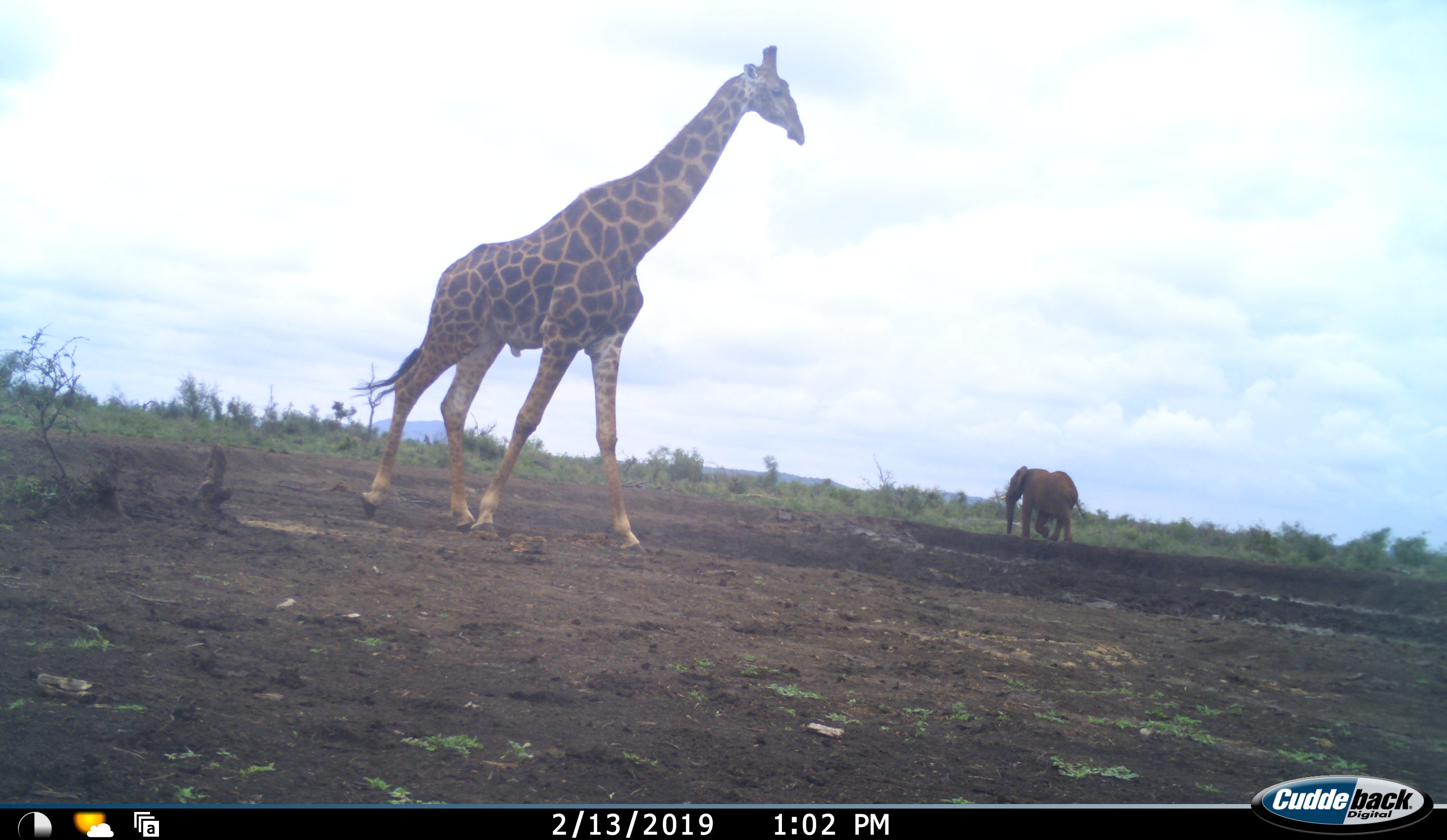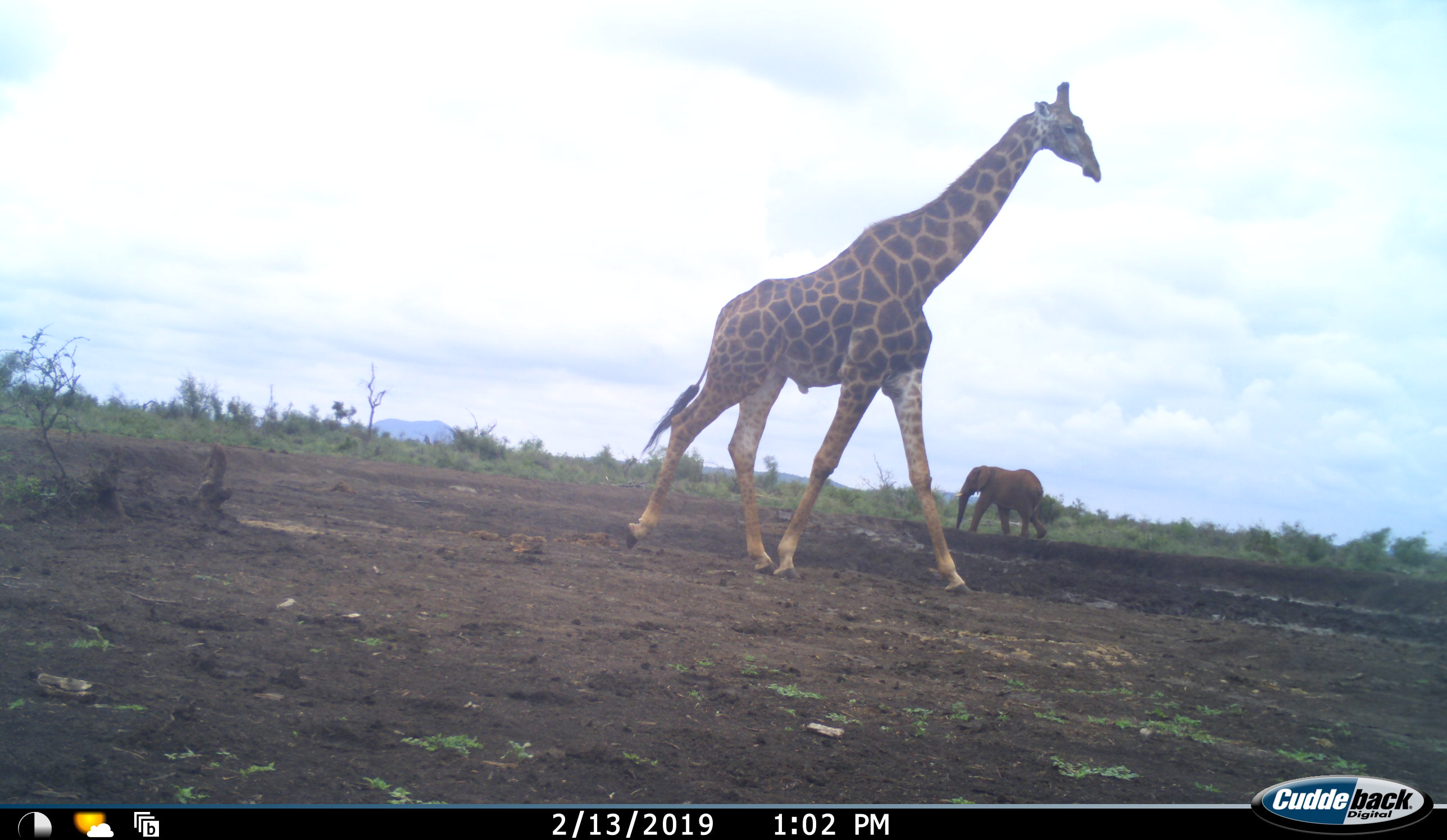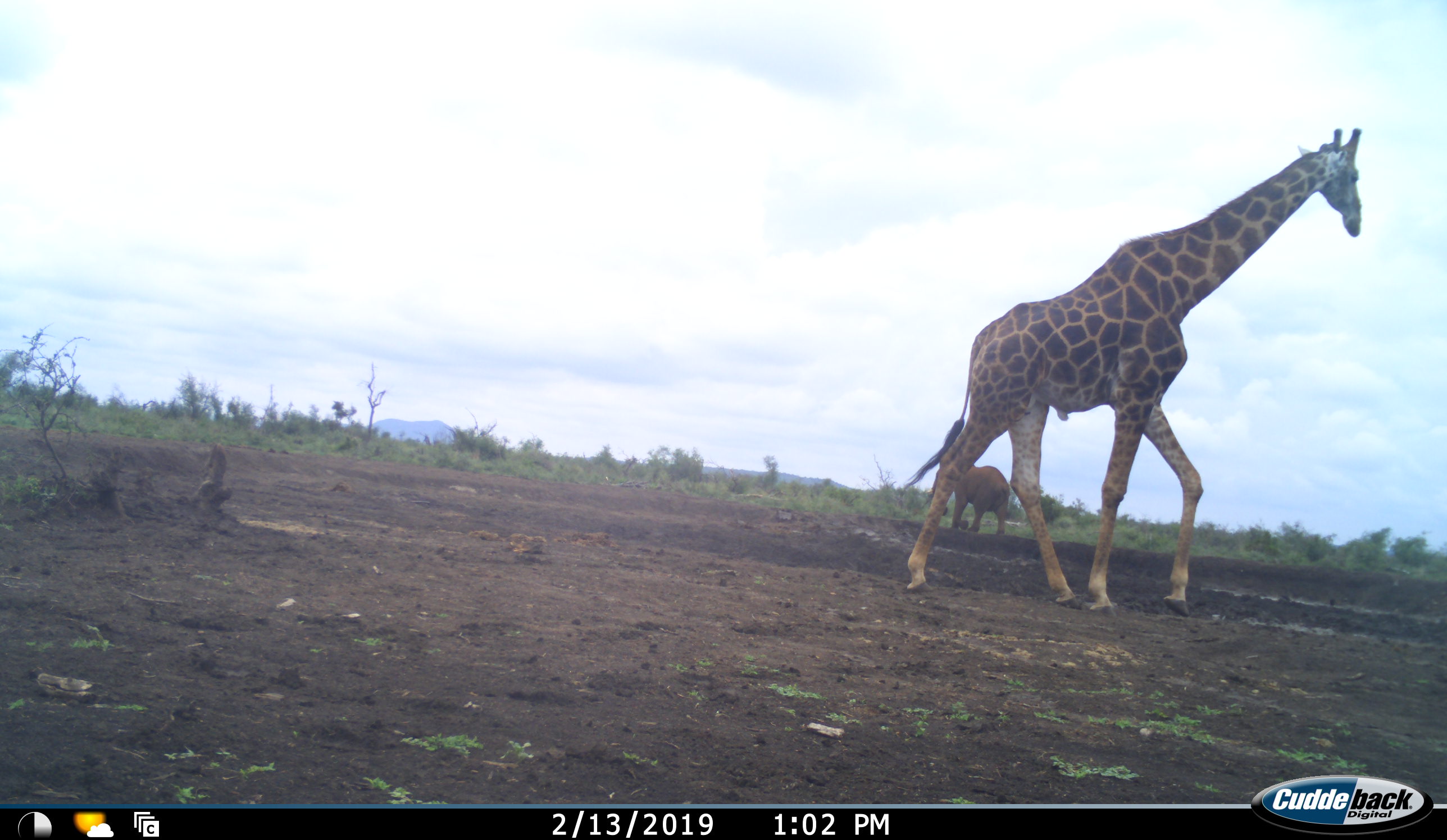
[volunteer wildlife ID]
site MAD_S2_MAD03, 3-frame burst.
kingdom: Animalia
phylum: Chordata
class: Mammalia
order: Proboscidea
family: Elephantidae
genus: Loxodonta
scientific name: Loxodonta africana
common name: african bush elephant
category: elephant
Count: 1.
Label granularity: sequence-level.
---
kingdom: Animalia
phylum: Chordata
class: Mammalia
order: Artiodactyla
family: Giraffidae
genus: Giraffa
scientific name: Giraffa camelopardalis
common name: giraffe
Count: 1.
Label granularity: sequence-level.